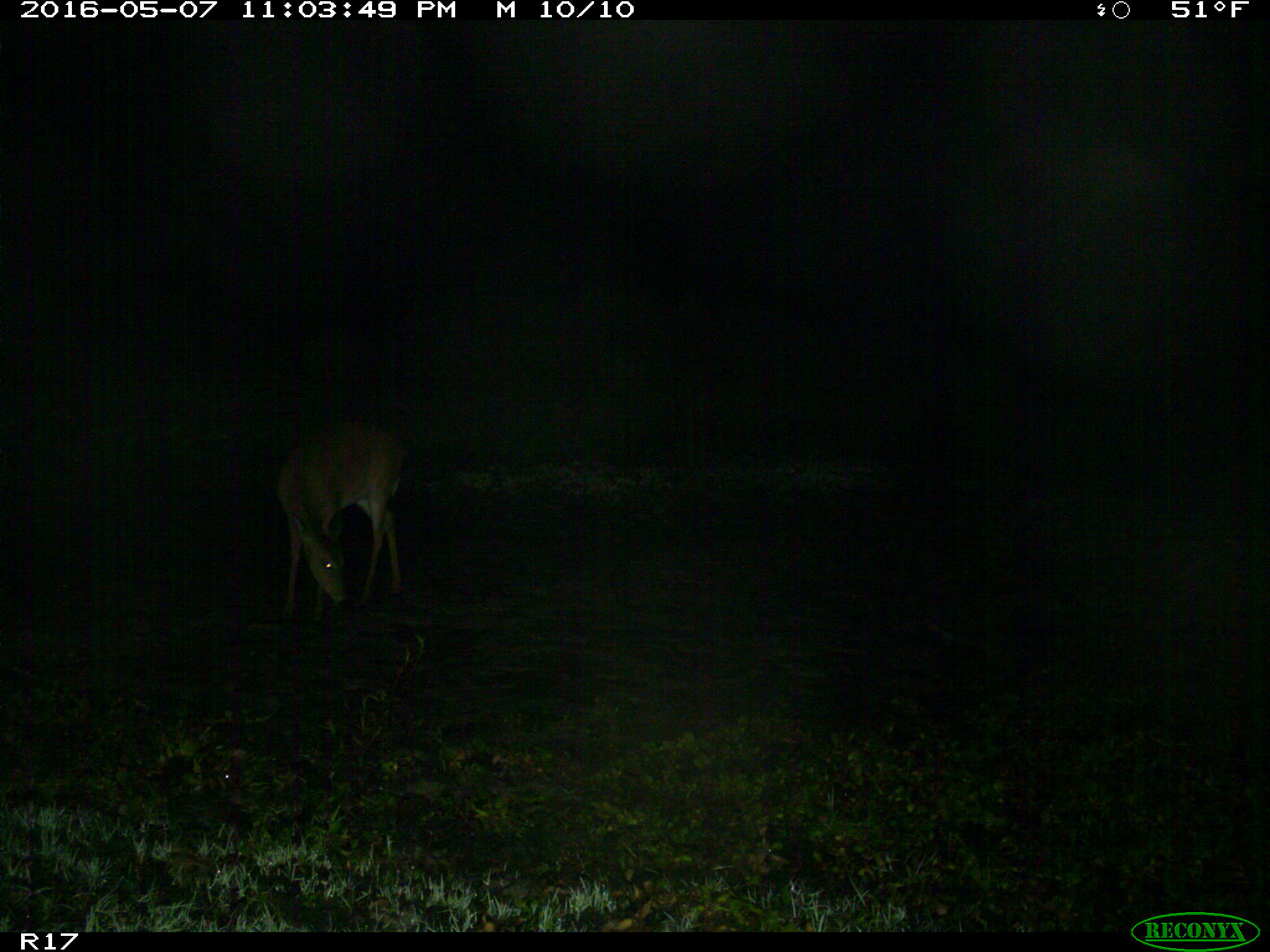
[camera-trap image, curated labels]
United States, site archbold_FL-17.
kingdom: Animalia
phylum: Chordata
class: Mammalia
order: Artiodactyla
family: Cervidae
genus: Odocoileus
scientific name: Odocoileus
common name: deer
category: unidentified deer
Unidentified deer (deer) (Odocoileus).